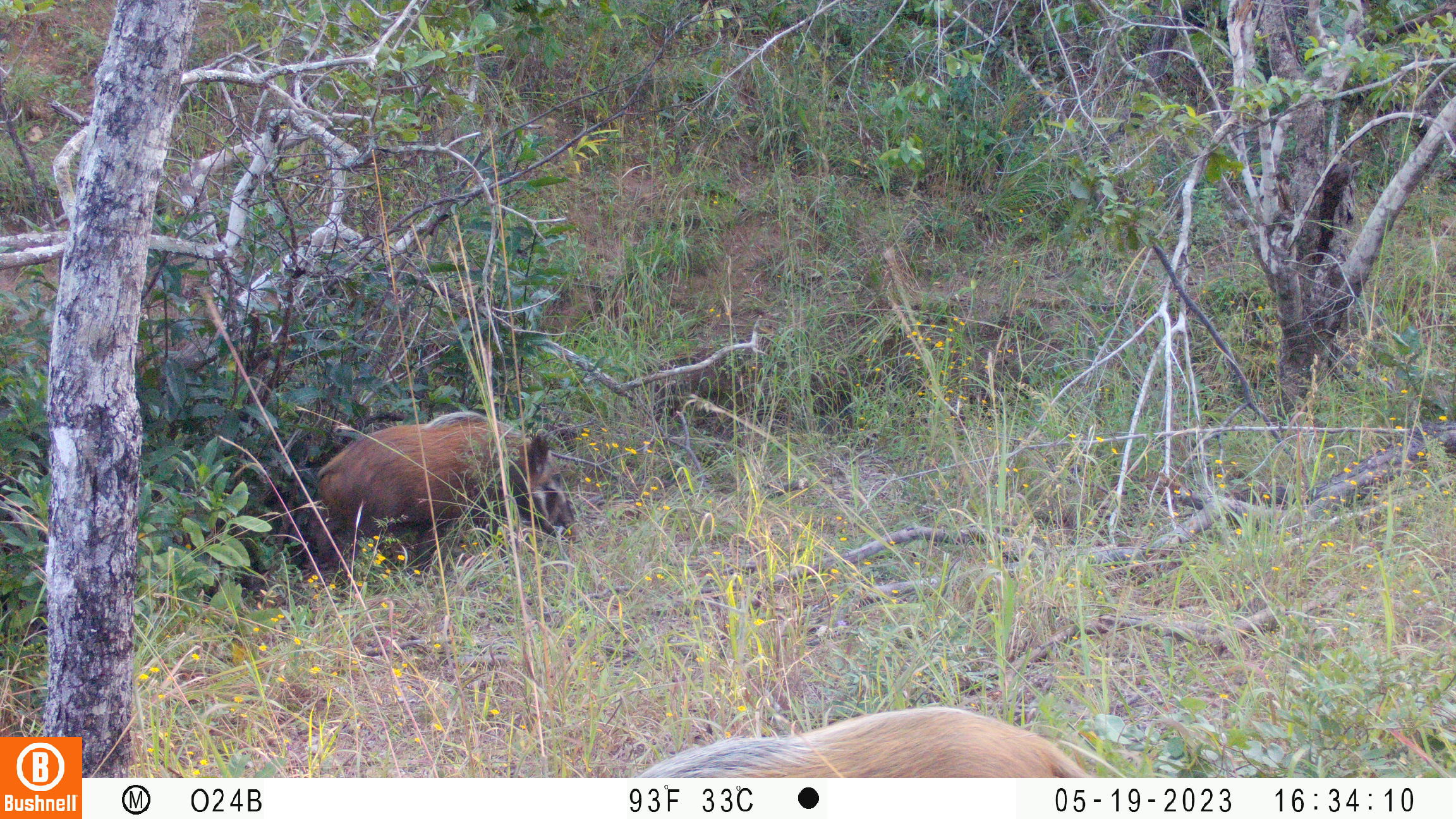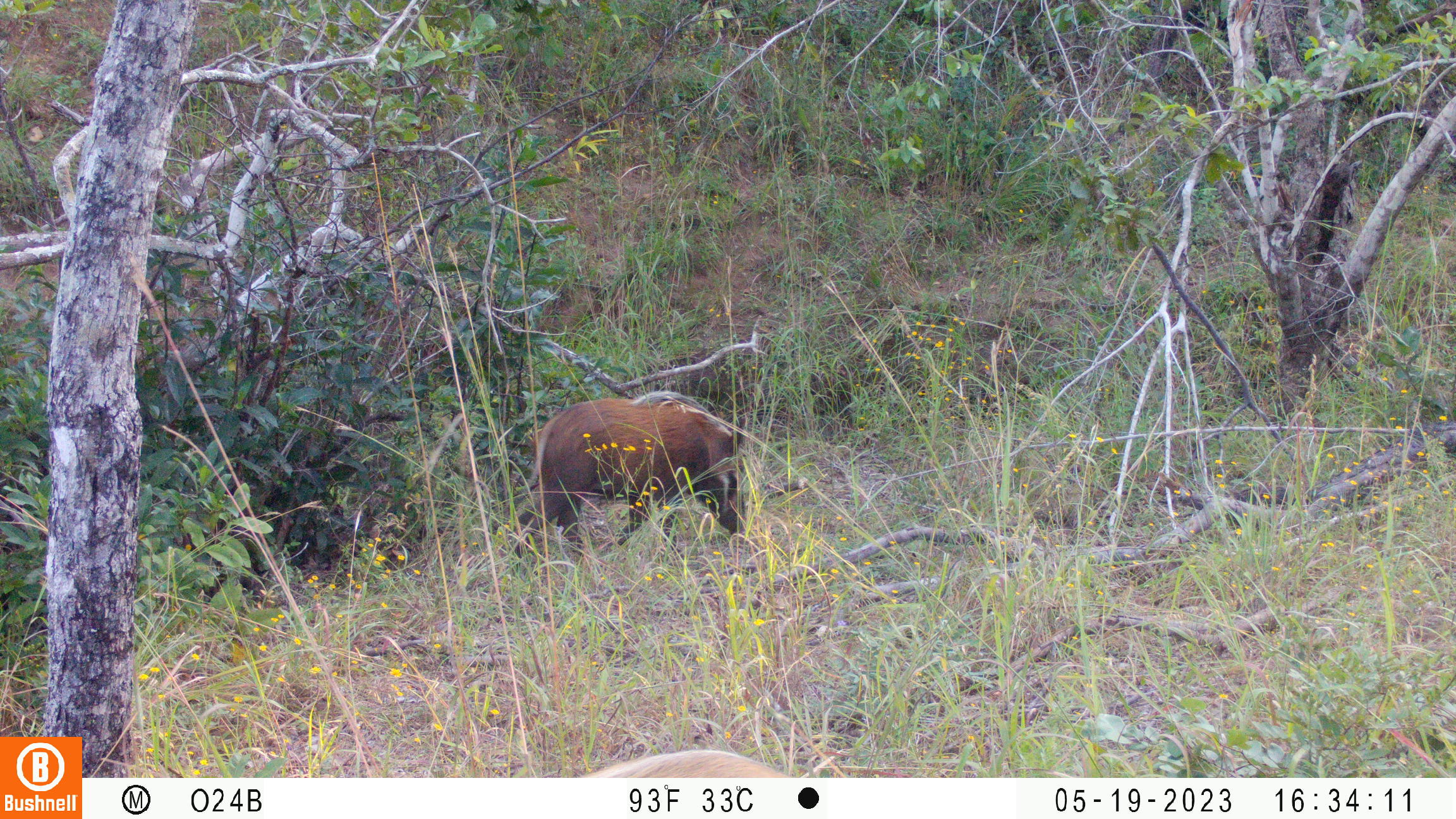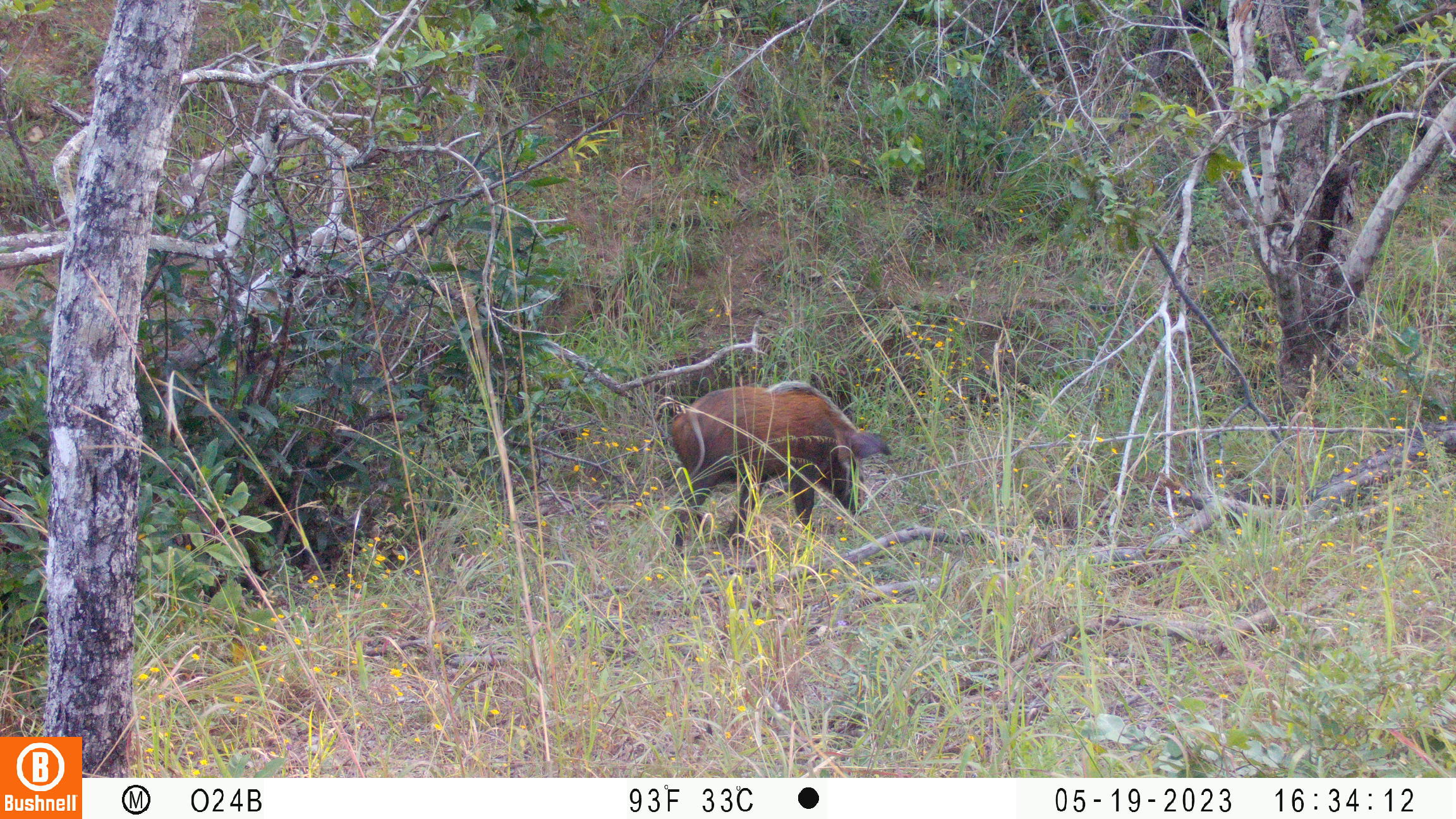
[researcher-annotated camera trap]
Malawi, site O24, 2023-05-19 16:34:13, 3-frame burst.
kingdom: Animalia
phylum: Chordata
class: Mammalia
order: Artiodactyla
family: Suidae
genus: Potamochoerus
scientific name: Potamochoerus larvatus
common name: bushpig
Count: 2.